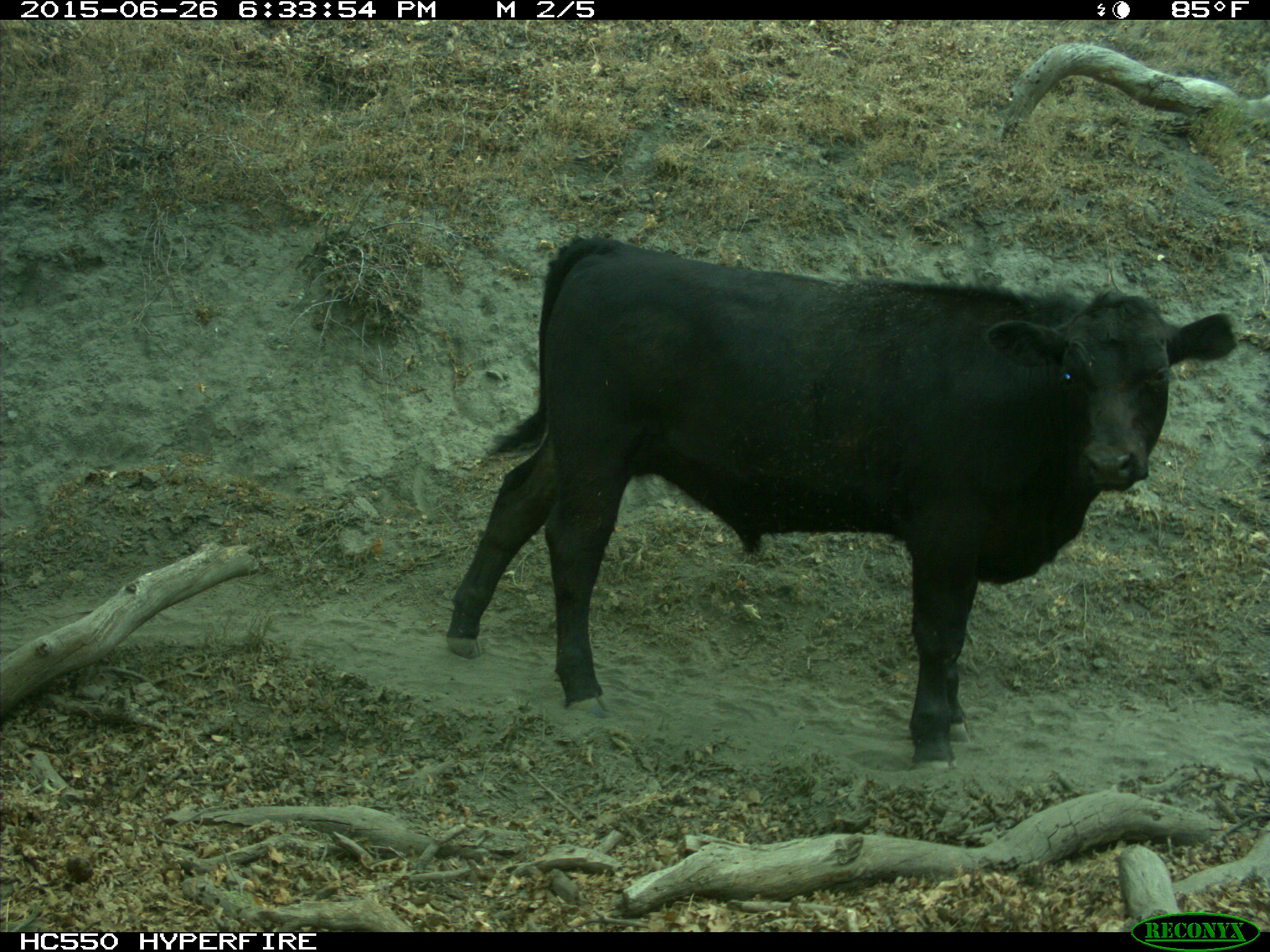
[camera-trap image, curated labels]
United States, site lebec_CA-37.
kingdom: Animalia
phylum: Chordata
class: Mammalia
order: Artiodactyla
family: Bovidae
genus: Bos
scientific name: Bos taurus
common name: domestic cow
Bos taurus (domestic cow).